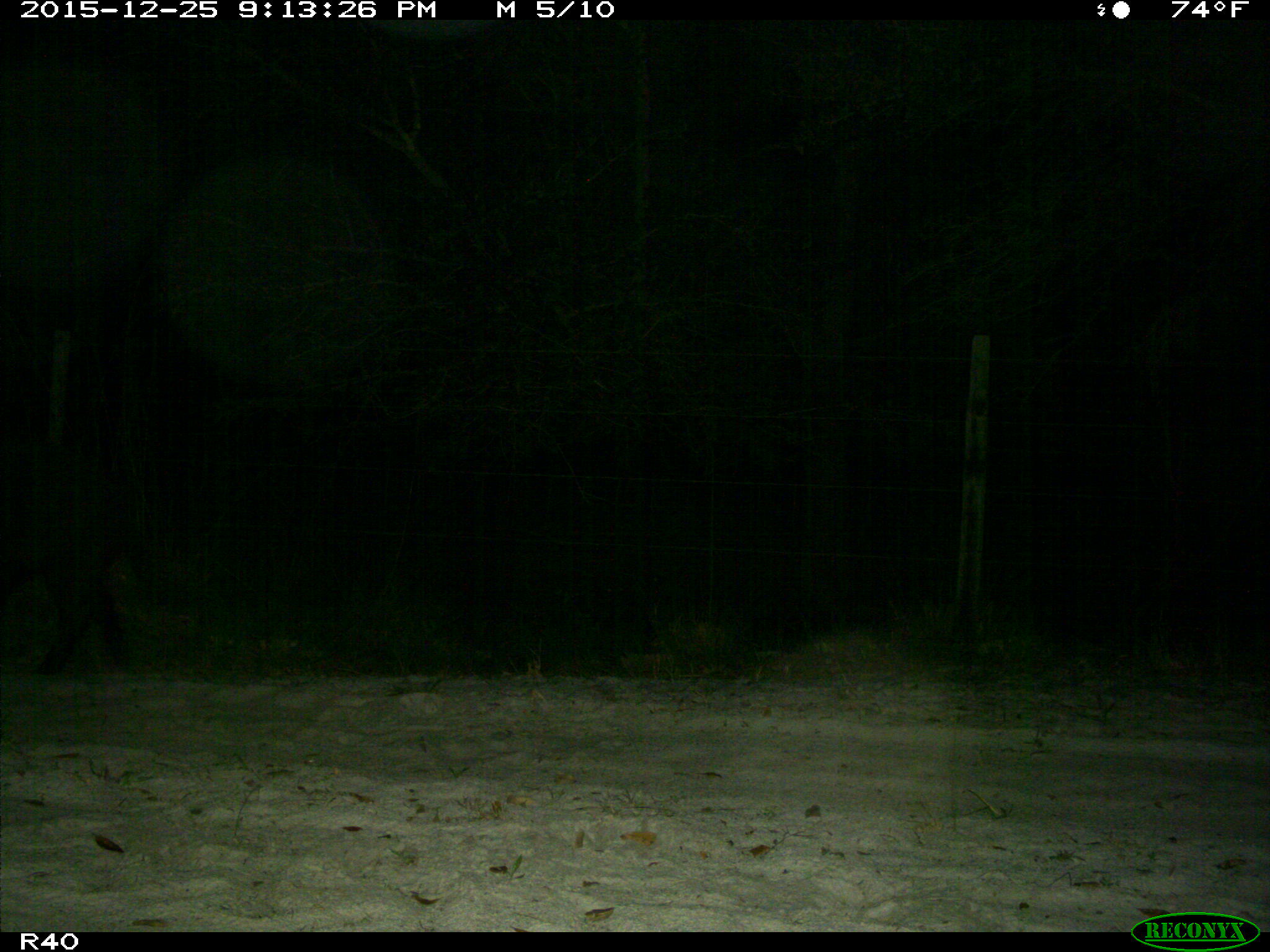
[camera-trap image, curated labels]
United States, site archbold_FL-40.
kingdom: Animalia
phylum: Chordata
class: Mammalia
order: Artiodactyla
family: Suidae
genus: Sus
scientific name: Sus scrofa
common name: wild boar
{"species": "Sus scrofa (wild boar)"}